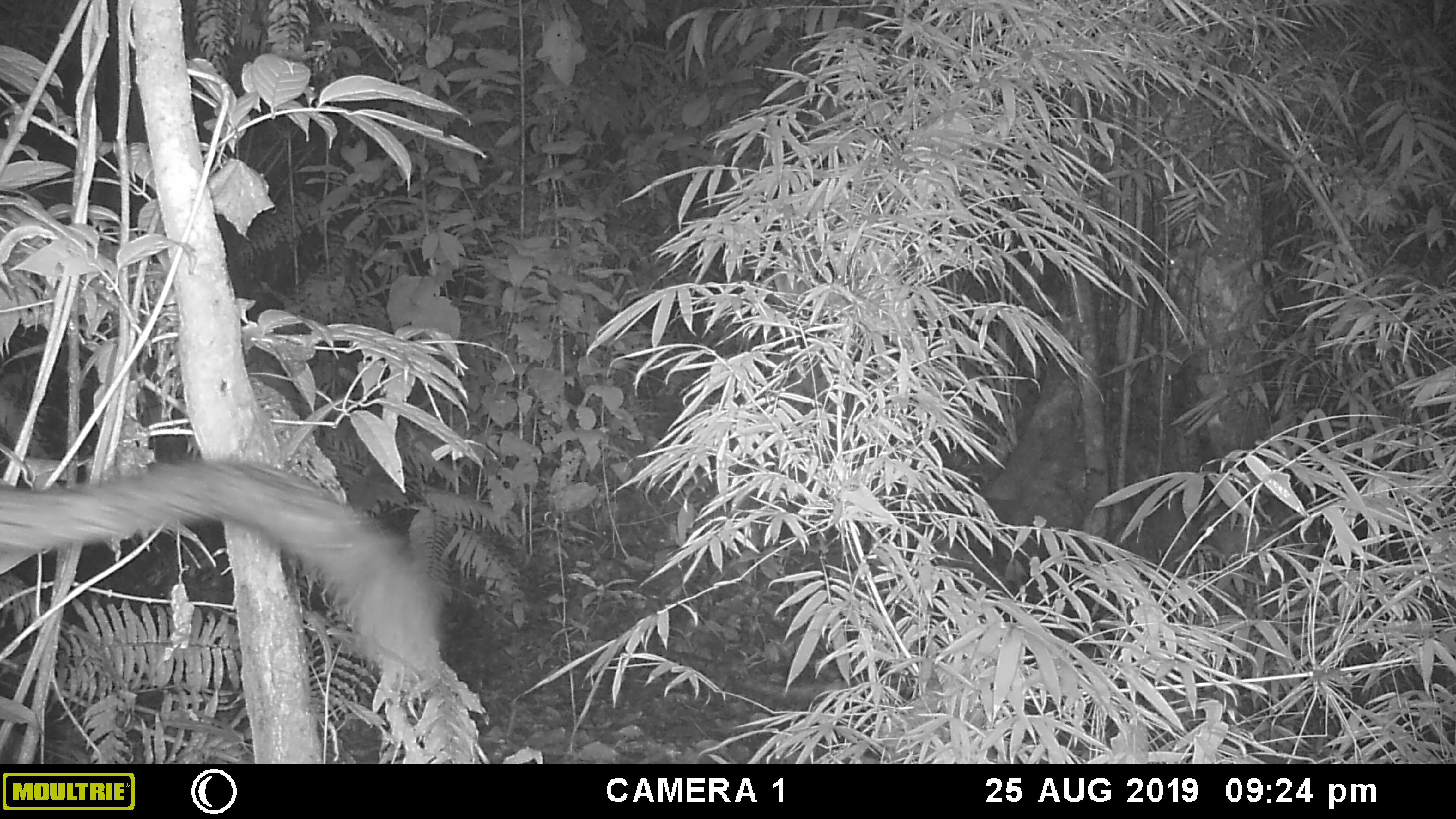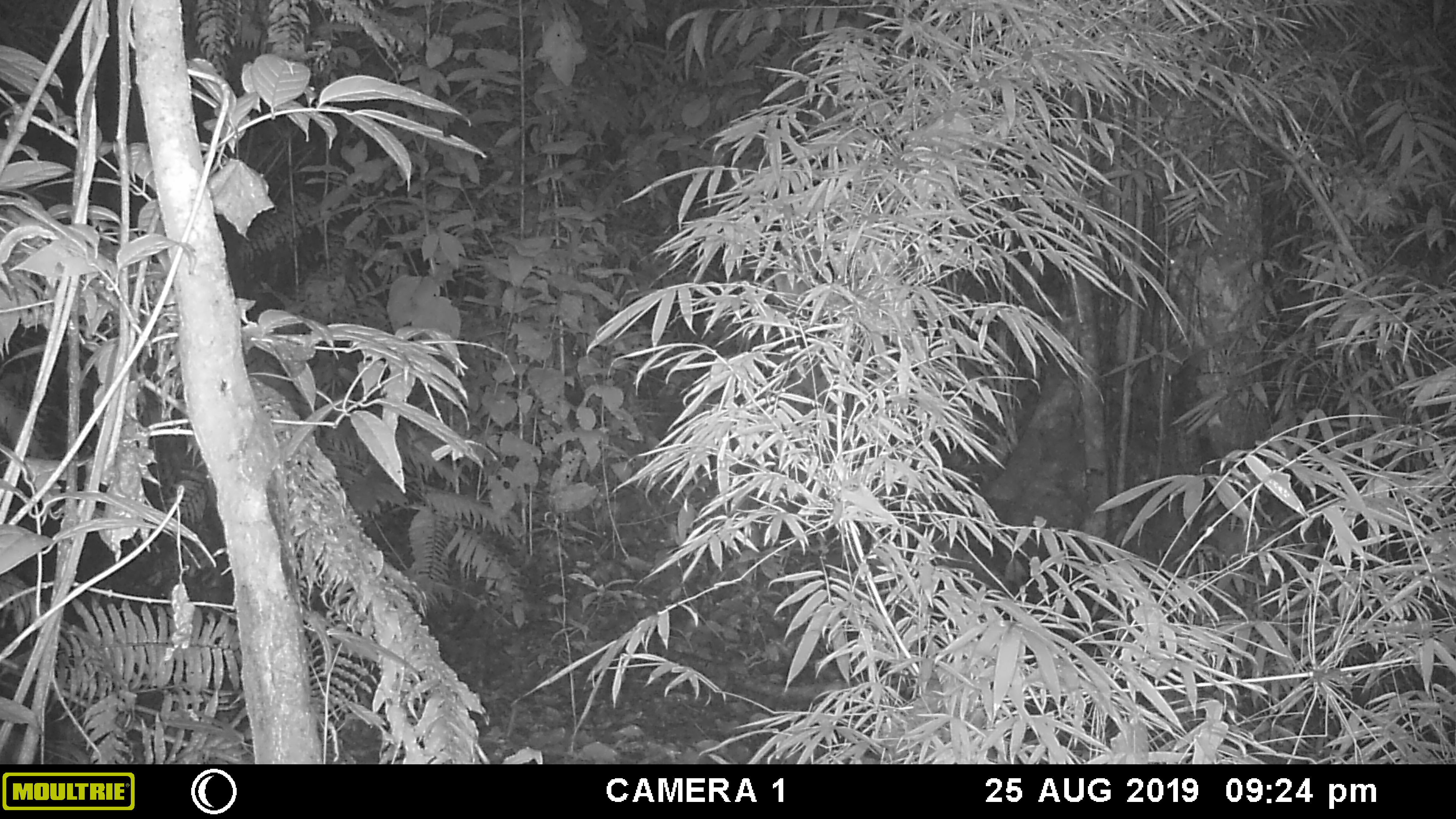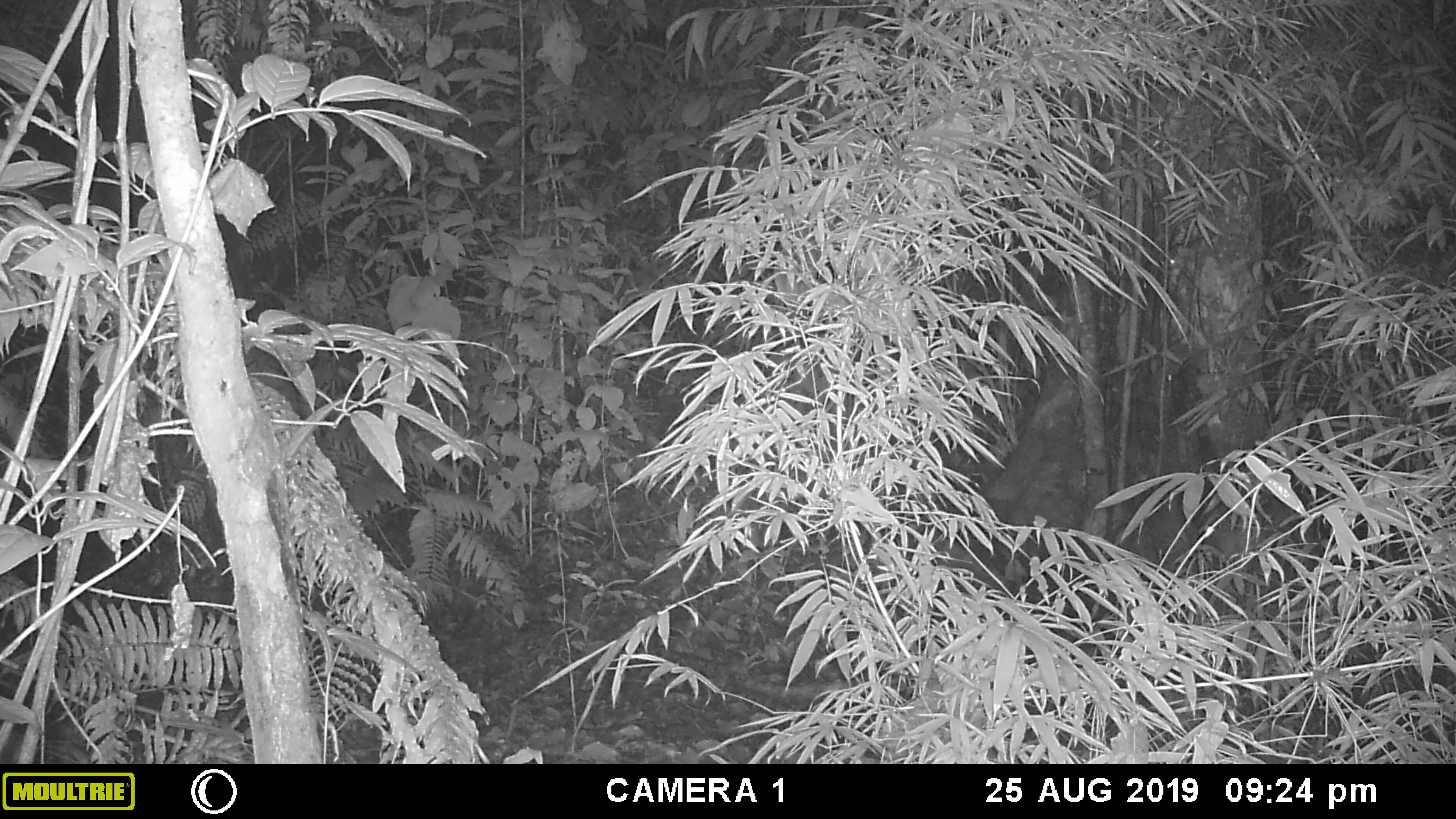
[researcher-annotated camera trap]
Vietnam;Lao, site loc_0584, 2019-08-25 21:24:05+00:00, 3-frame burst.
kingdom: Animalia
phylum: Chordata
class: Mammalia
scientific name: Mammalia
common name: mammal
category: unidentified small mammal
Unidentified small mammal (mammal) (Mammalia). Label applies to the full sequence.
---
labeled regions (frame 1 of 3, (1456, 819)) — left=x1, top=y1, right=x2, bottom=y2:
unidentified small mammal: left=0, top=459, right=441, bottom=676